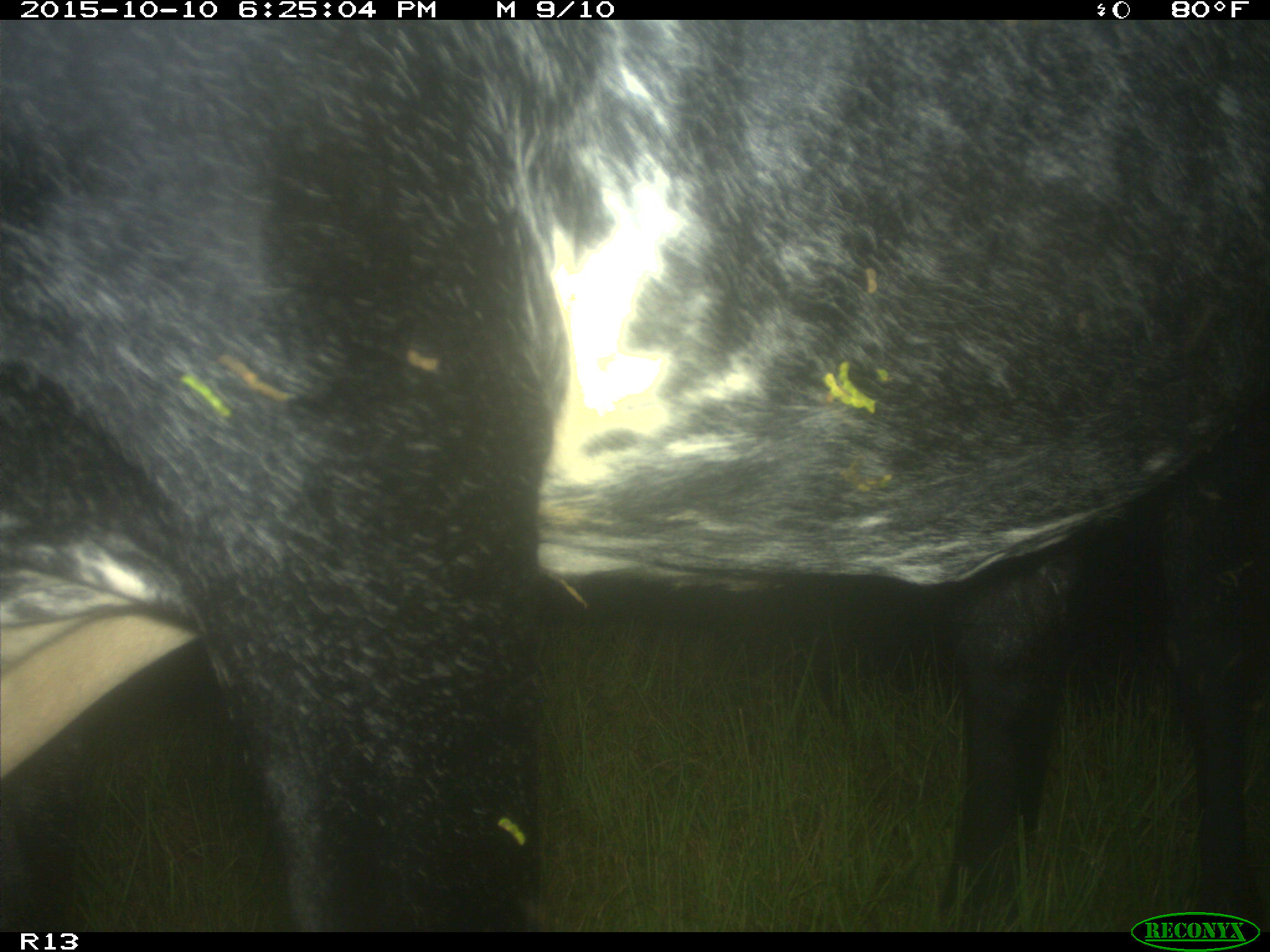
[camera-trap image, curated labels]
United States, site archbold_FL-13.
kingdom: Animalia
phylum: Chordata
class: Mammalia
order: Artiodactyla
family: Bovidae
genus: Bos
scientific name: Bos taurus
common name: domestic cow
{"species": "Bos taurus (domestic cow)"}